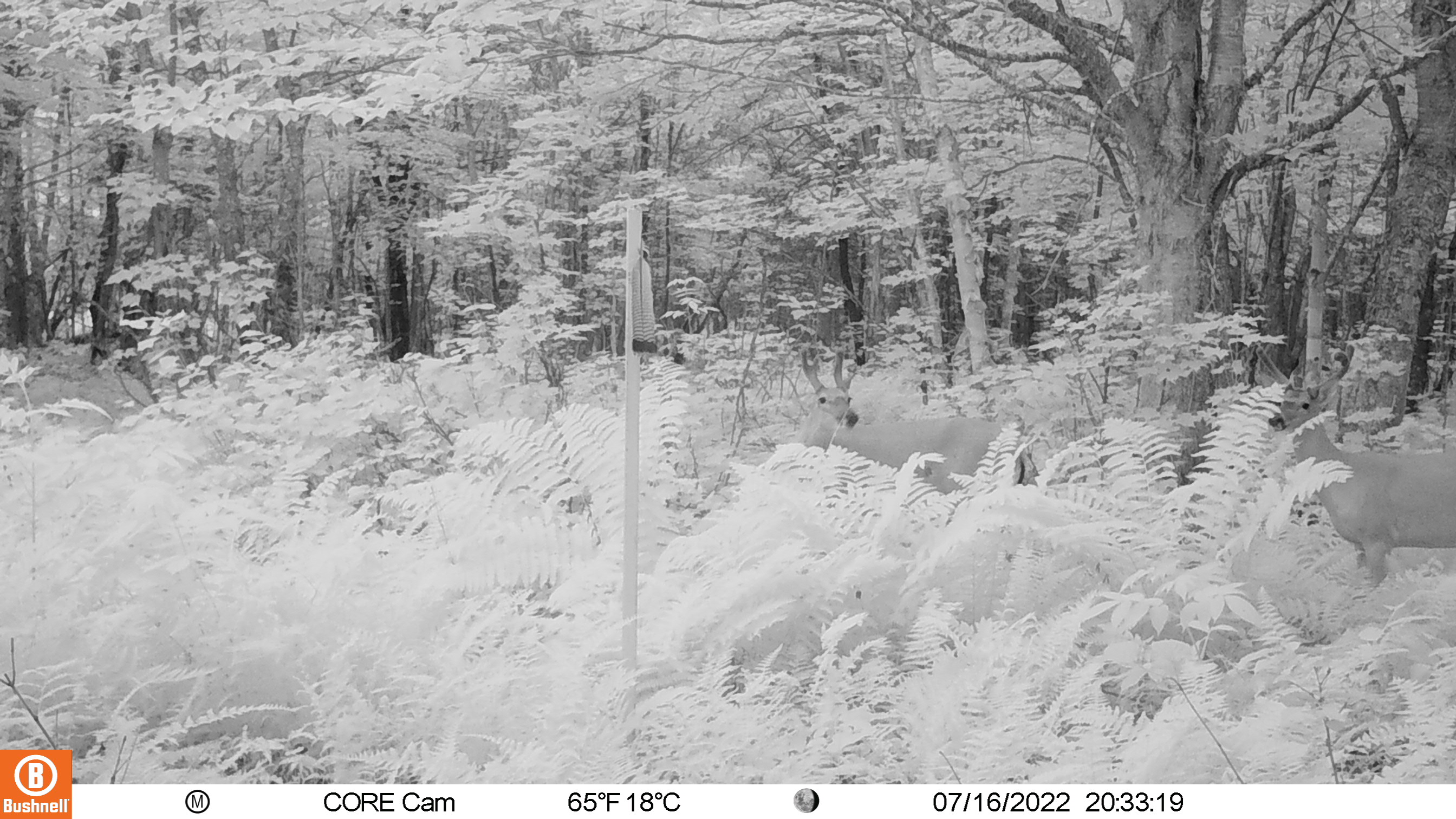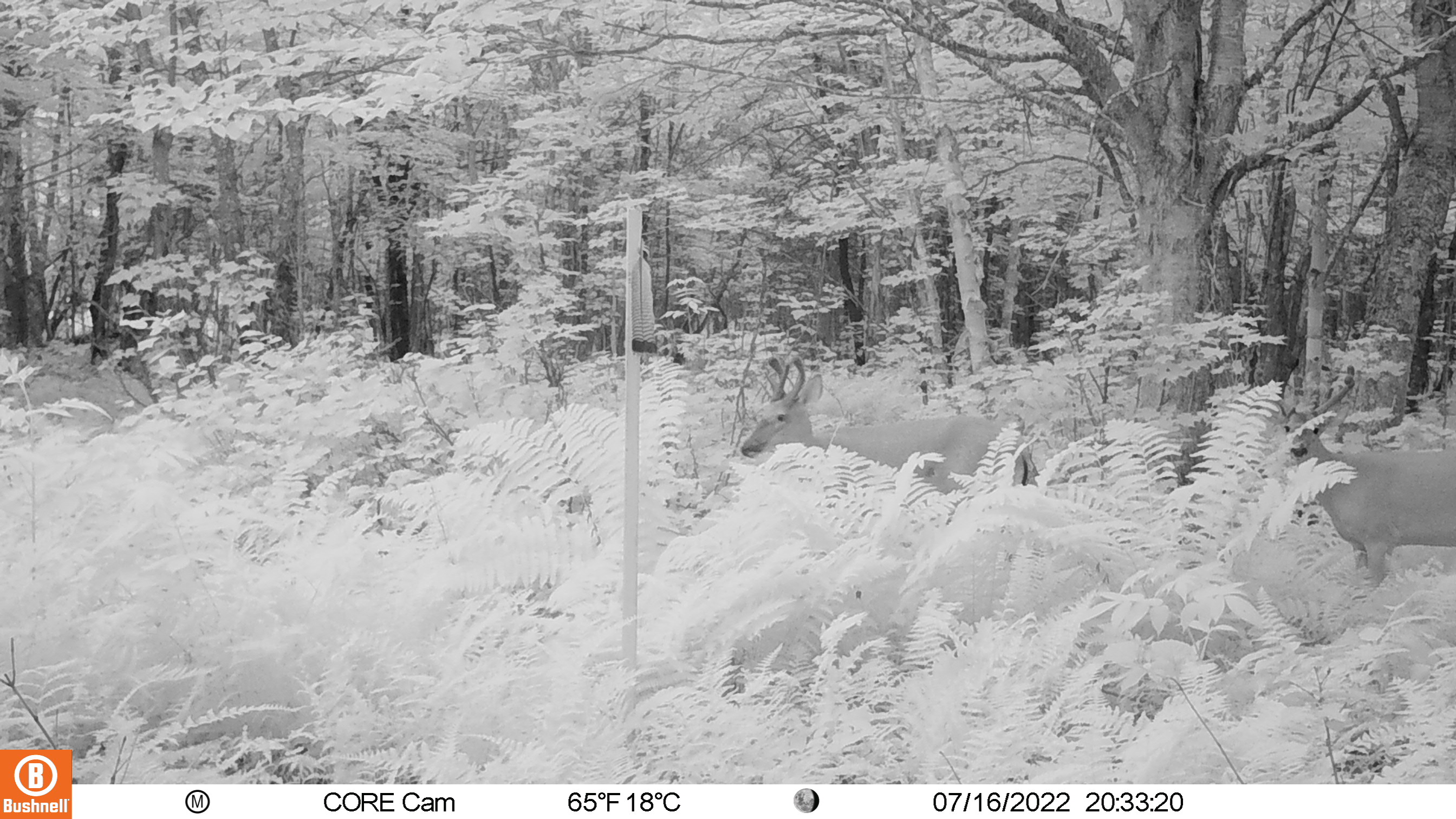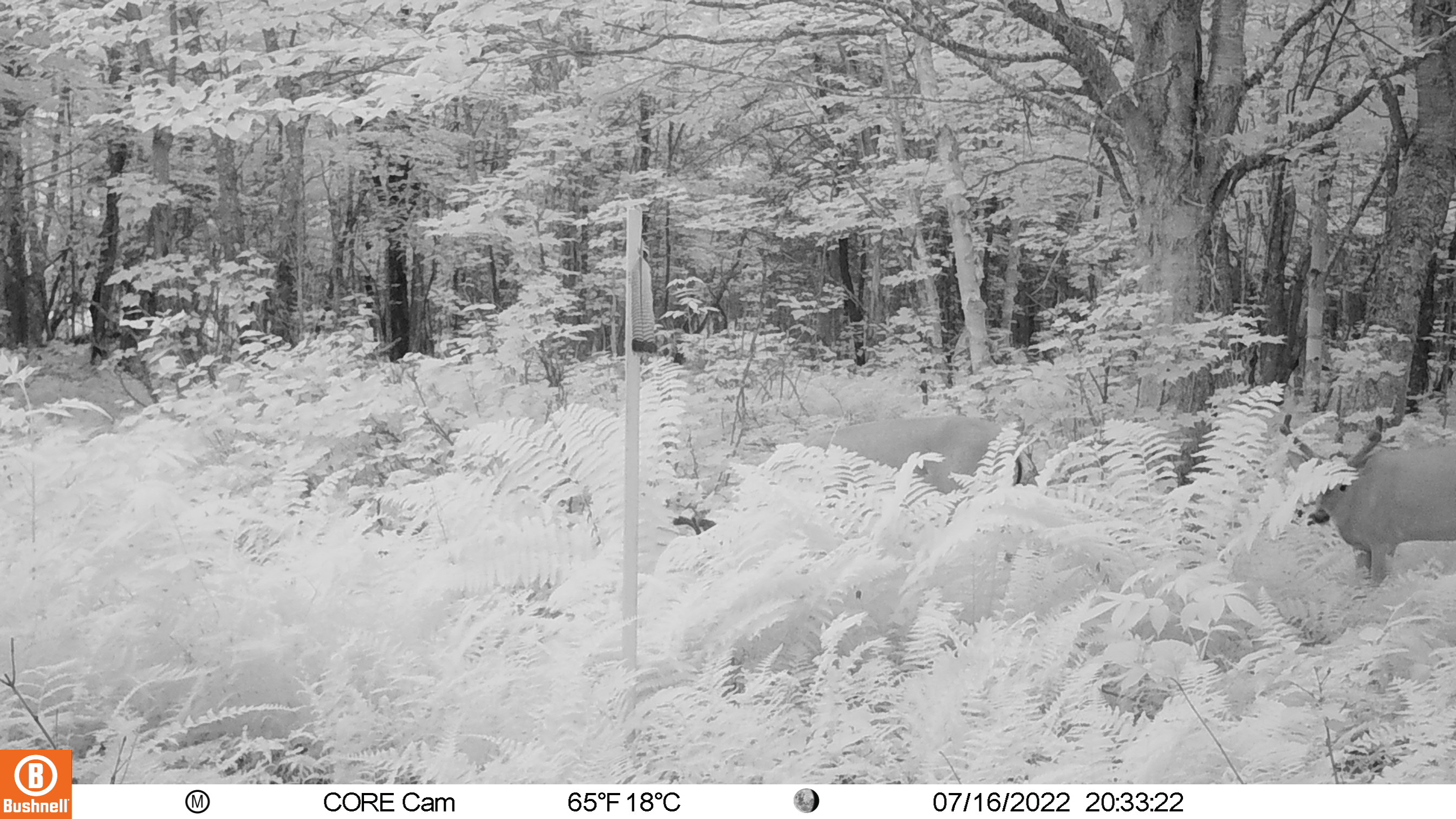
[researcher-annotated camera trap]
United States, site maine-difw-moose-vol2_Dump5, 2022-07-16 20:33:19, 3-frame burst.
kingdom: Animalia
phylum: Chordata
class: Mammalia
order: Artiodactyla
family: Cervidae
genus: Odocoileus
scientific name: Odocoileus virginianus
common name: white-tailed deer